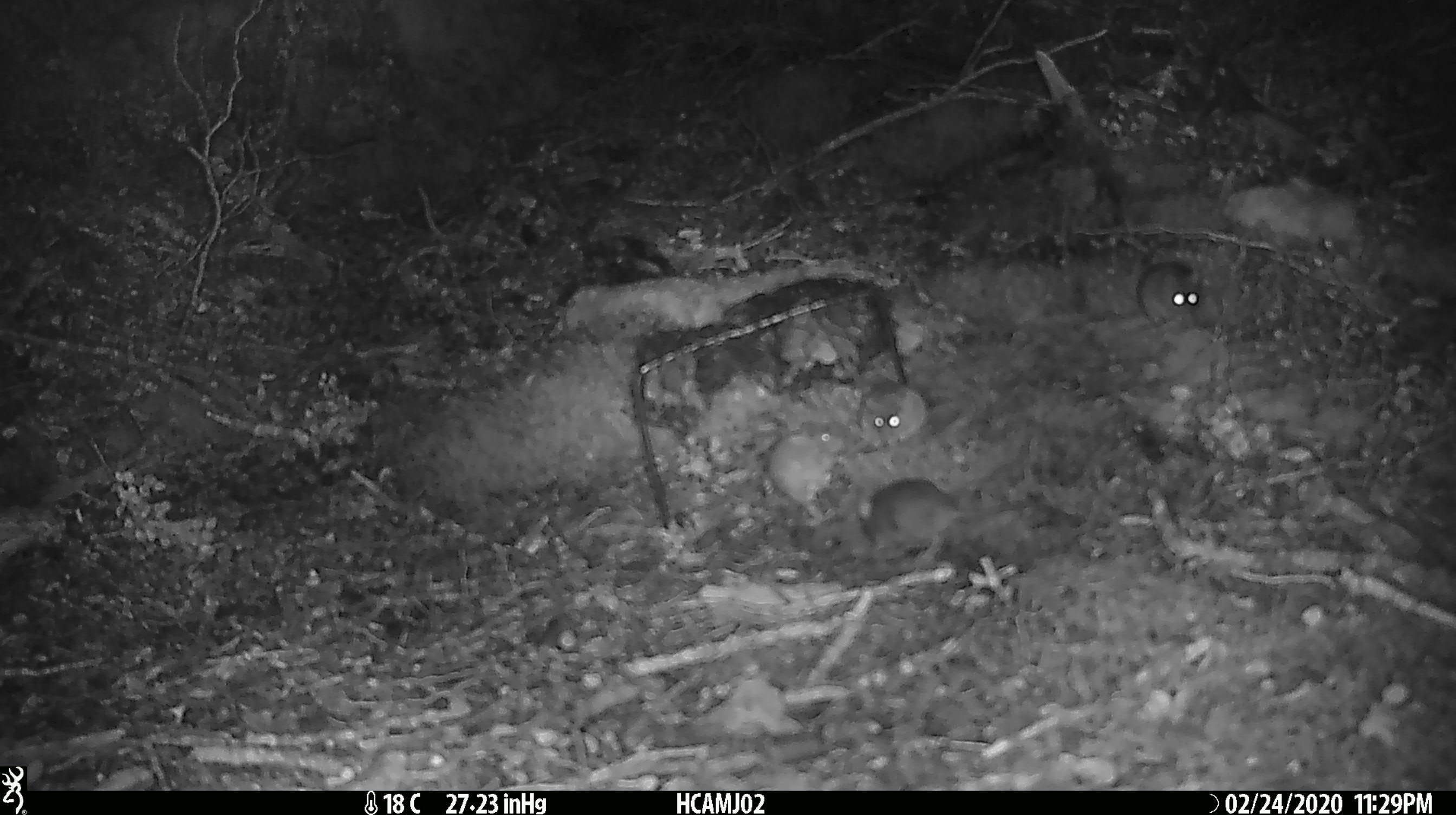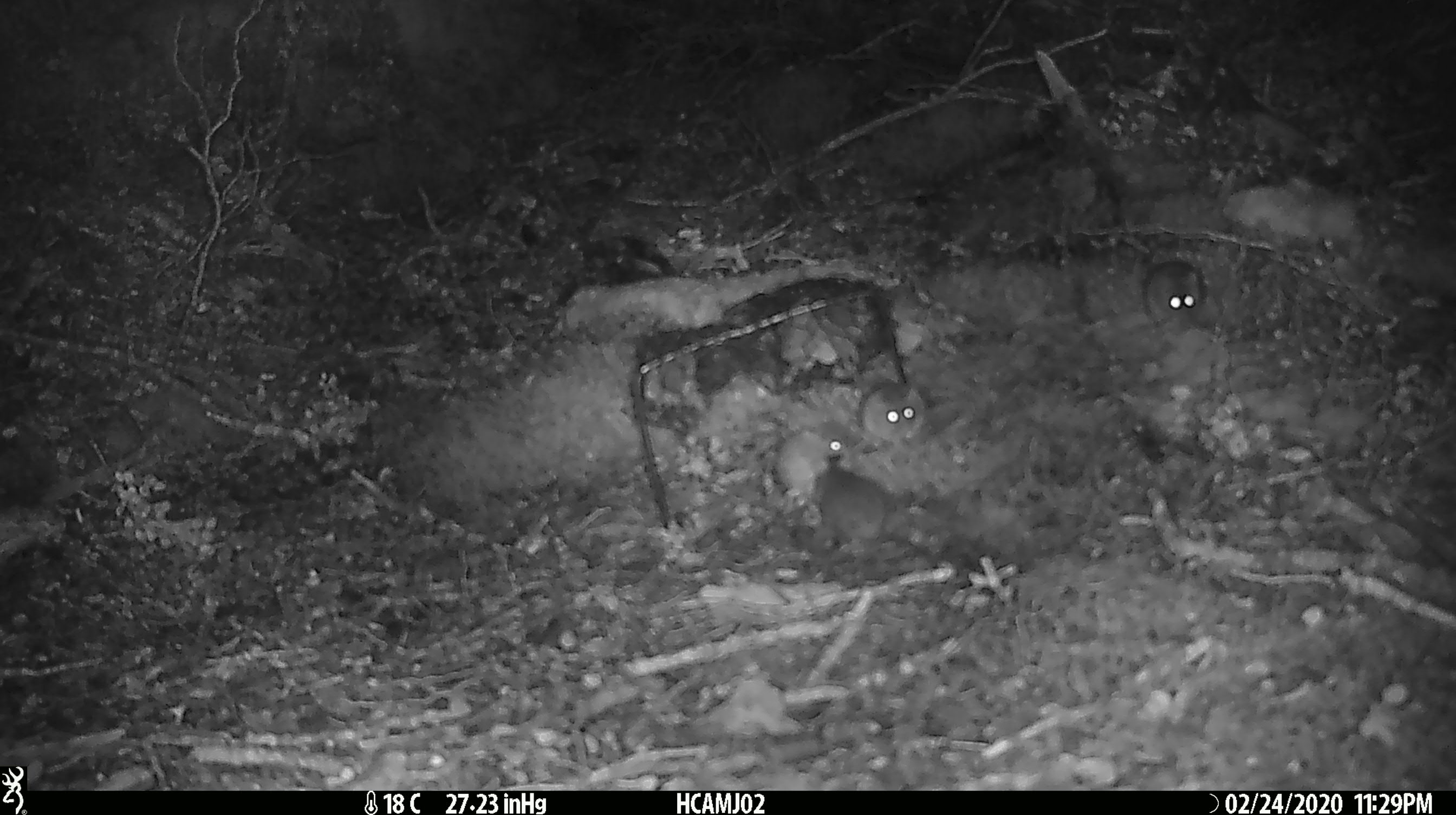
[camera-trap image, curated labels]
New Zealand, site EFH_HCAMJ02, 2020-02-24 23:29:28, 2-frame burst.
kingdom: Animalia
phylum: Chordata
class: Mammalia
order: Rodentia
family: Muridae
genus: Mus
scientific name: Mus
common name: mouse